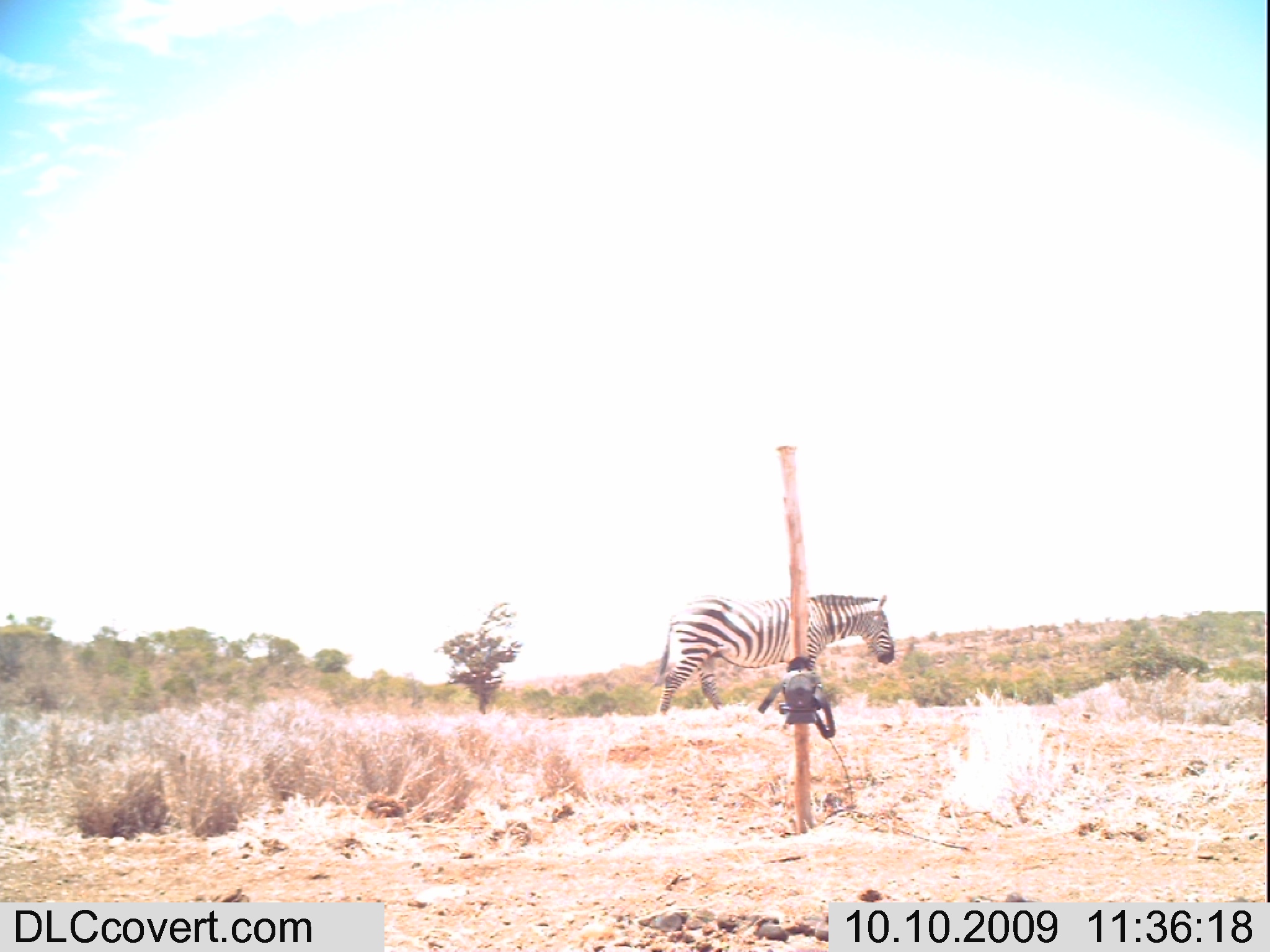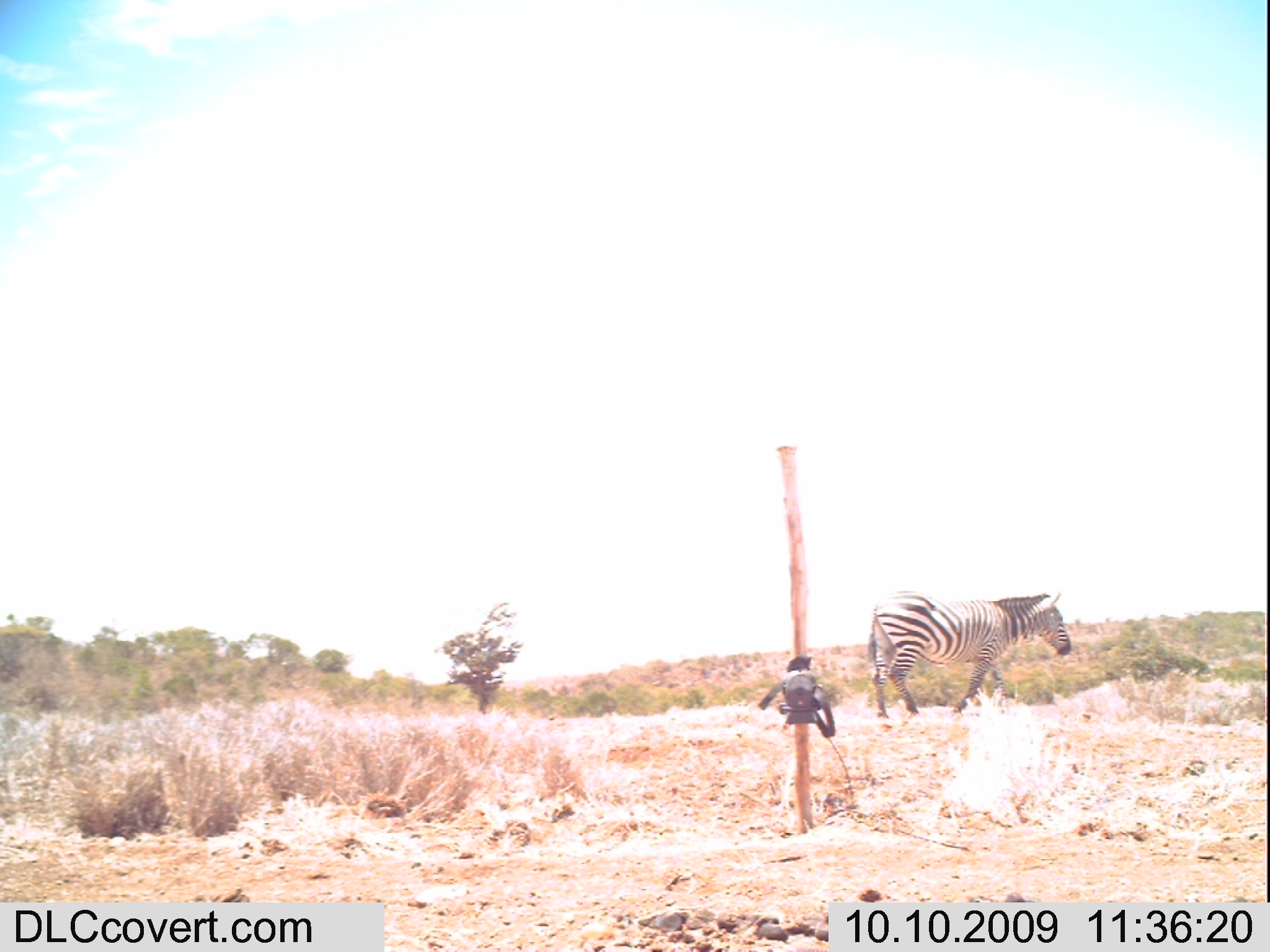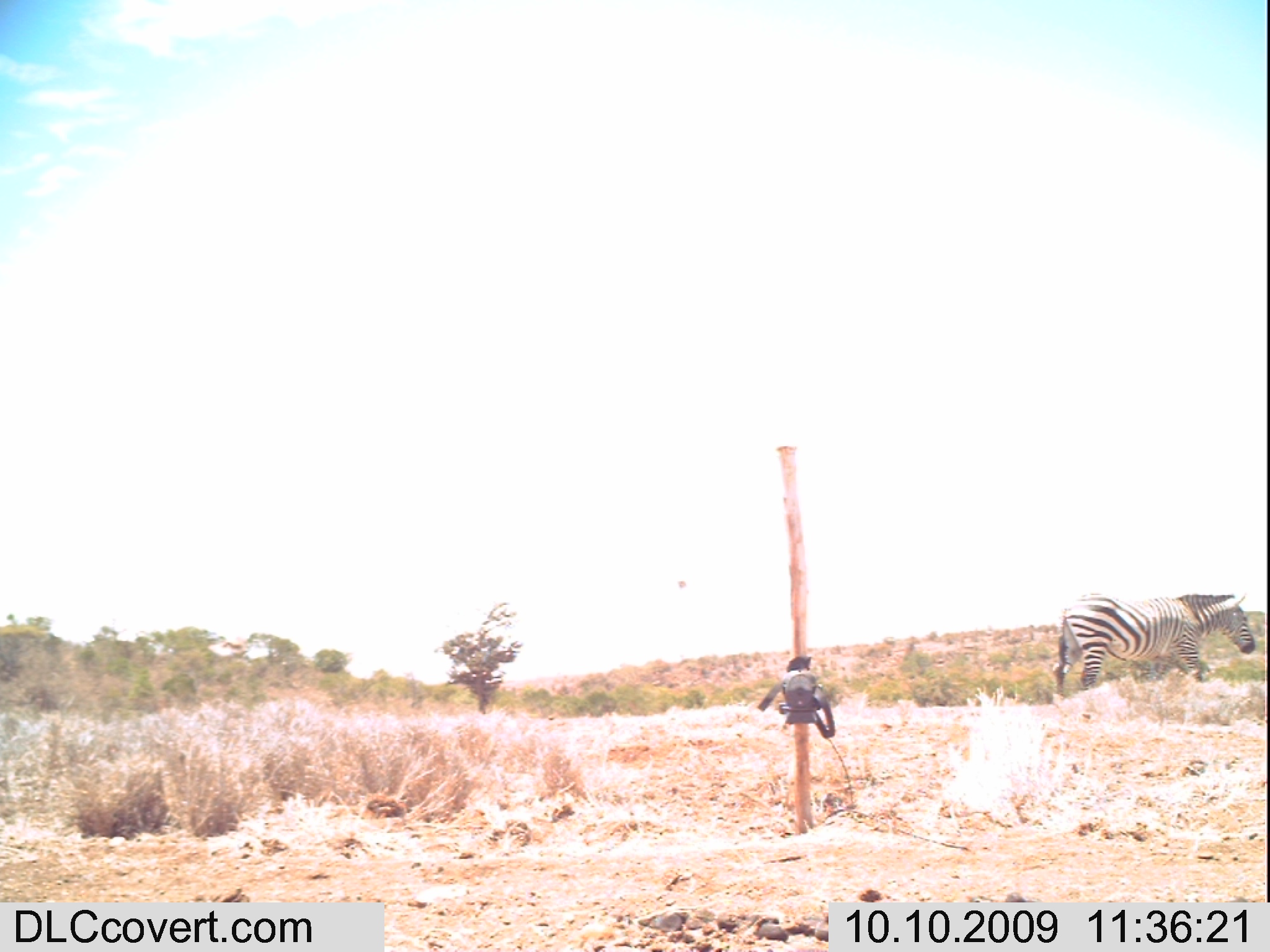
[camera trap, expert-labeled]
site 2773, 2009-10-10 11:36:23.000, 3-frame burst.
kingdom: Animalia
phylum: Chordata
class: Mammalia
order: Perissodactyla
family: Equidae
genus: Equus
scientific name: Equus quagga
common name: plains zebra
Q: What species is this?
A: Equus quagga (plains zebra).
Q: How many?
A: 1.